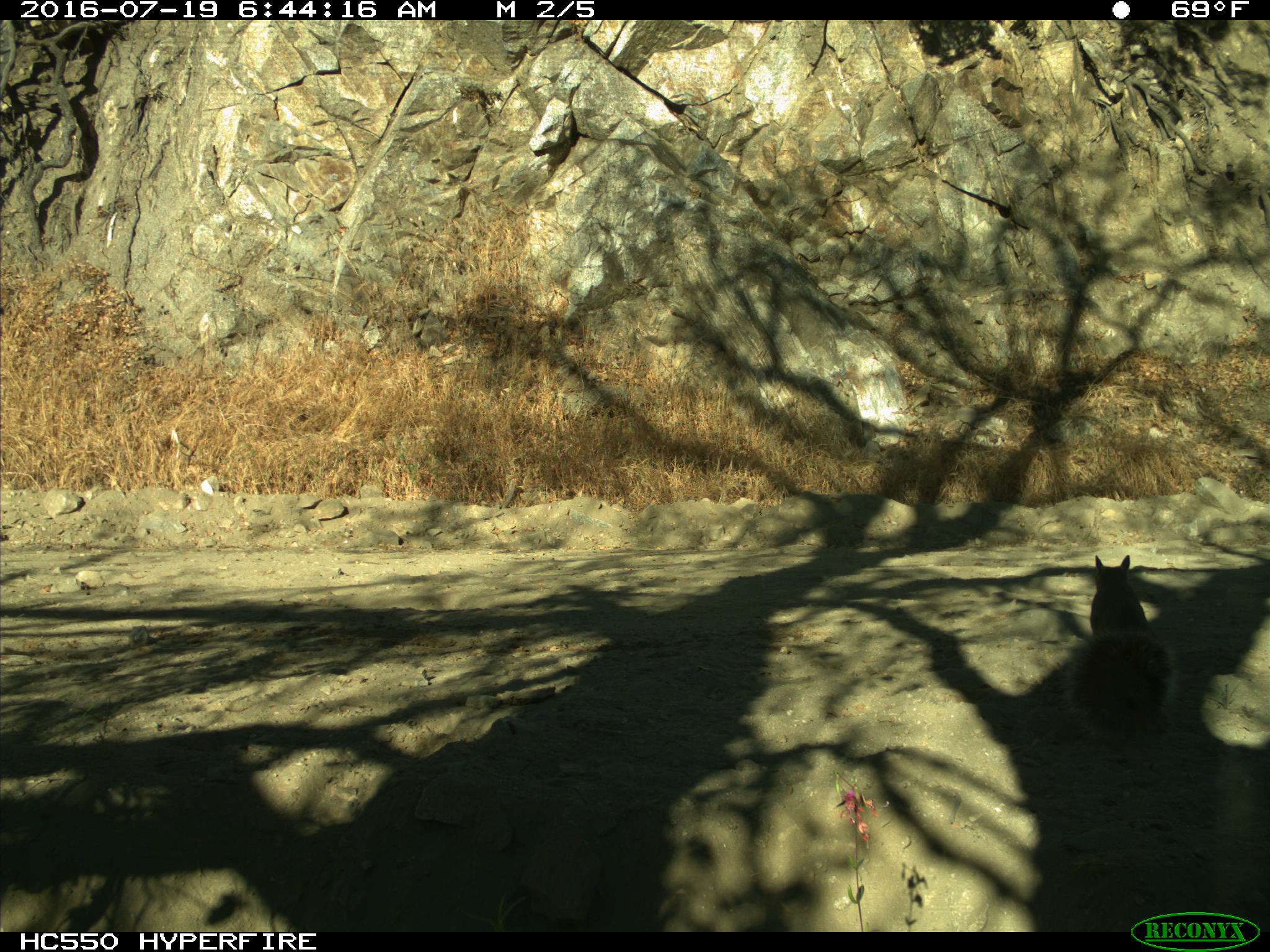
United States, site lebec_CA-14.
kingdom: Animalia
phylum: Chordata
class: Mammalia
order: Rodentia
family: Sciuridae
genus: Sciurus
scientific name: Sciurus carolinensis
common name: eastern gray squirrel